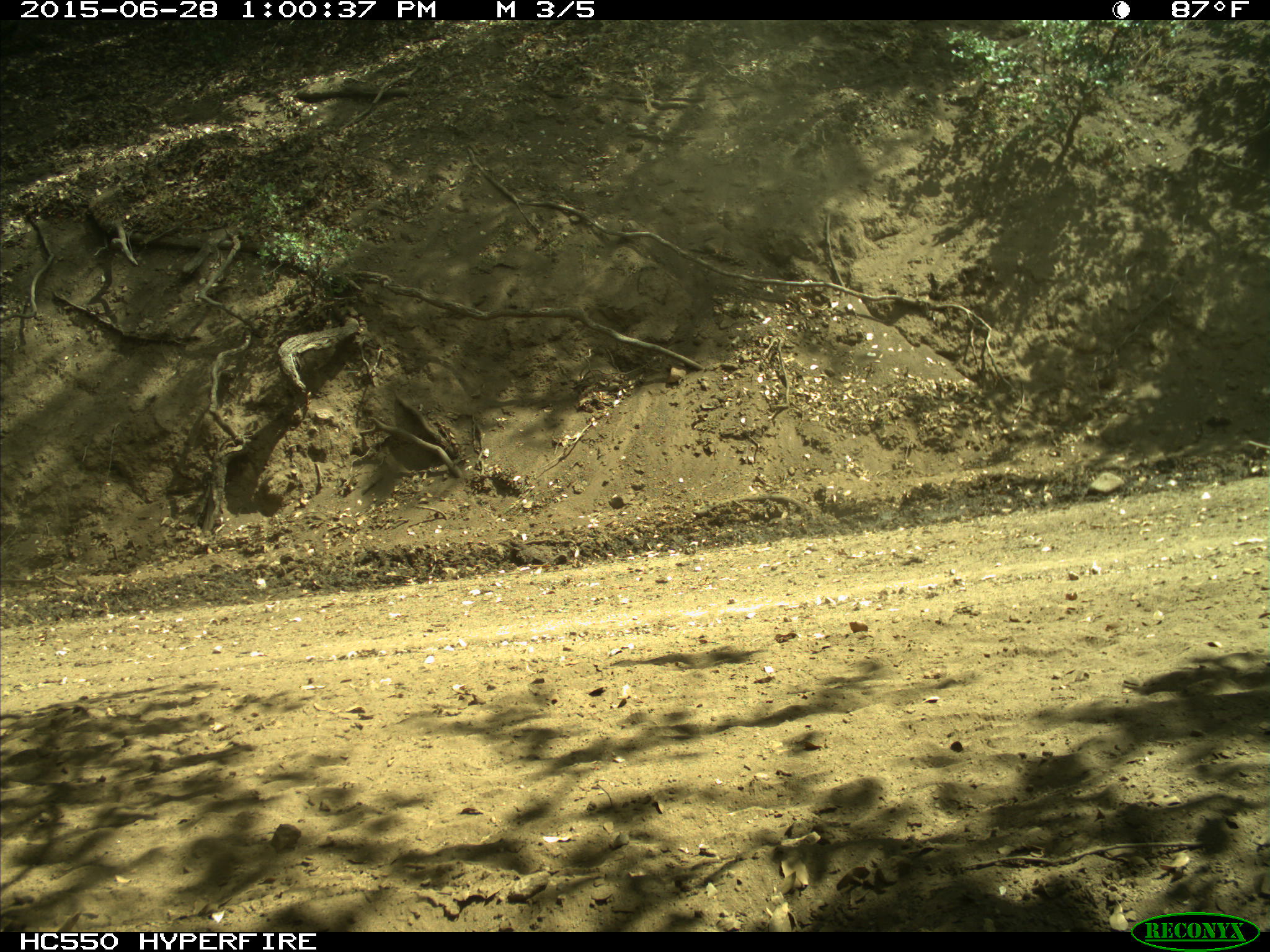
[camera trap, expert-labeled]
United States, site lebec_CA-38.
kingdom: Animalia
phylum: Chordata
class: Mammalia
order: Artiodactyla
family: Bovidae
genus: Bos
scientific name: Bos taurus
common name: domestic cow